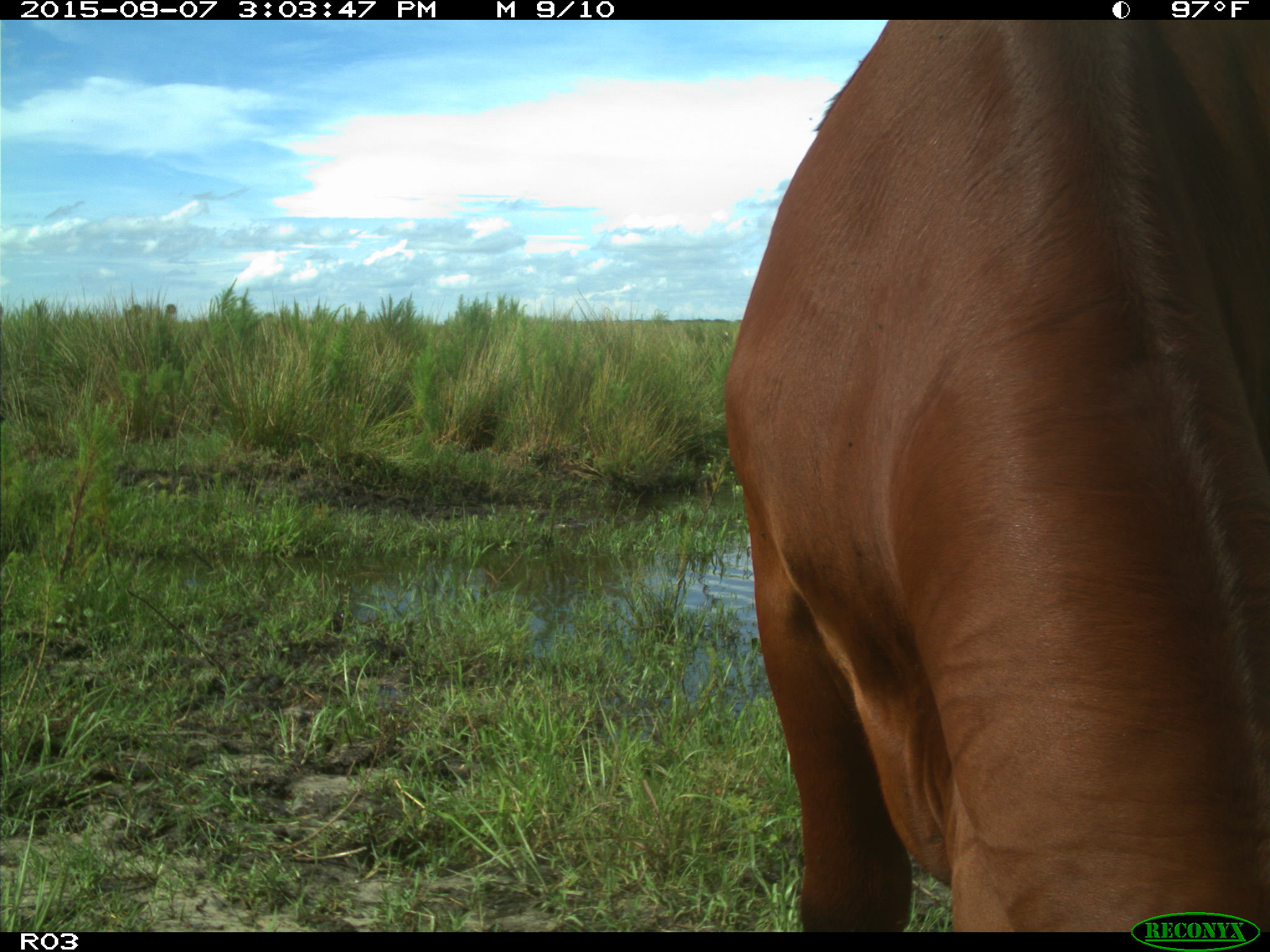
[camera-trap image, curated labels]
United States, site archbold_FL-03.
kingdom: Animalia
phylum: Chordata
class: Mammalia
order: Artiodactyla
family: Bovidae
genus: Bos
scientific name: Bos taurus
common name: domestic cow